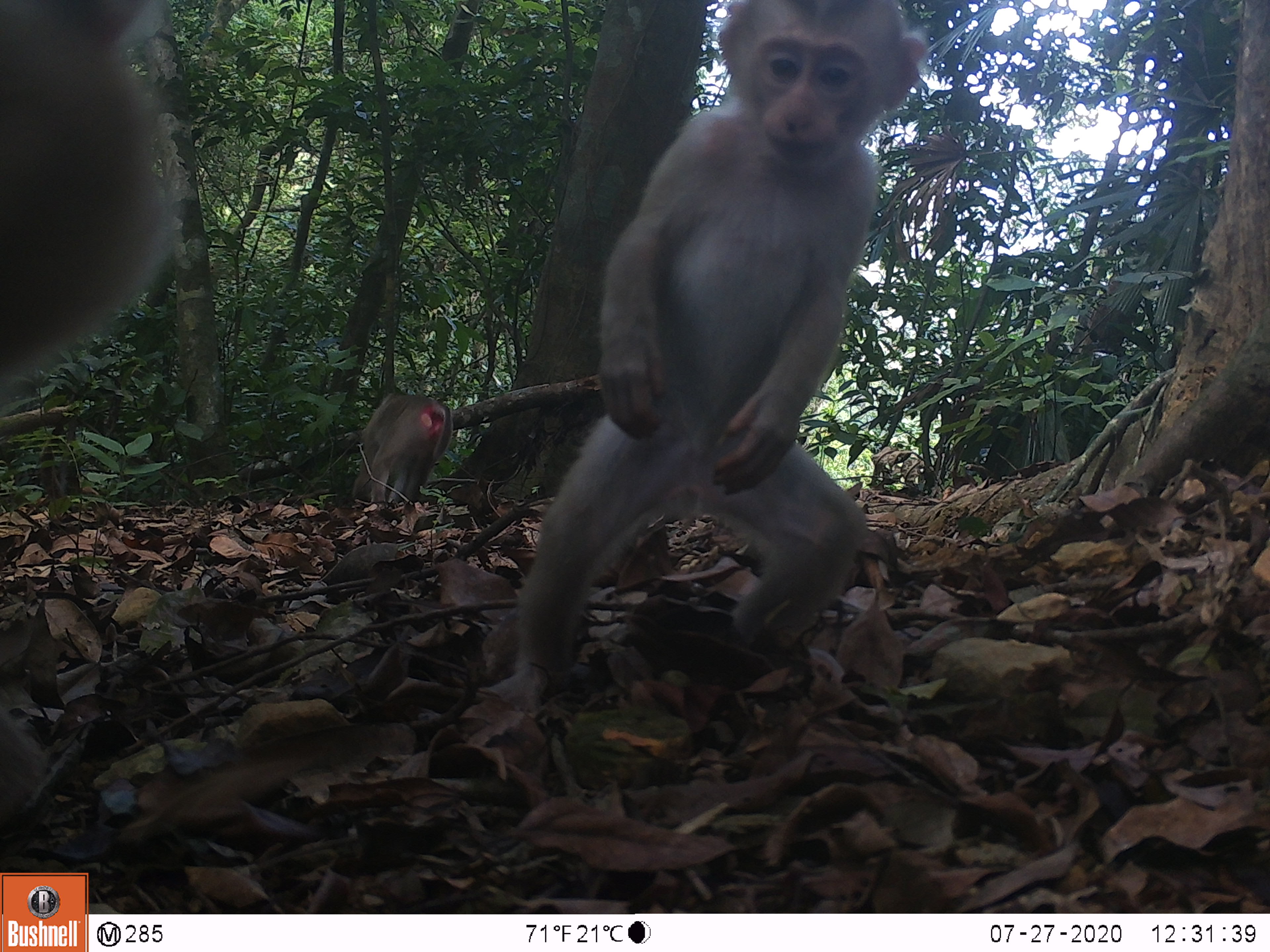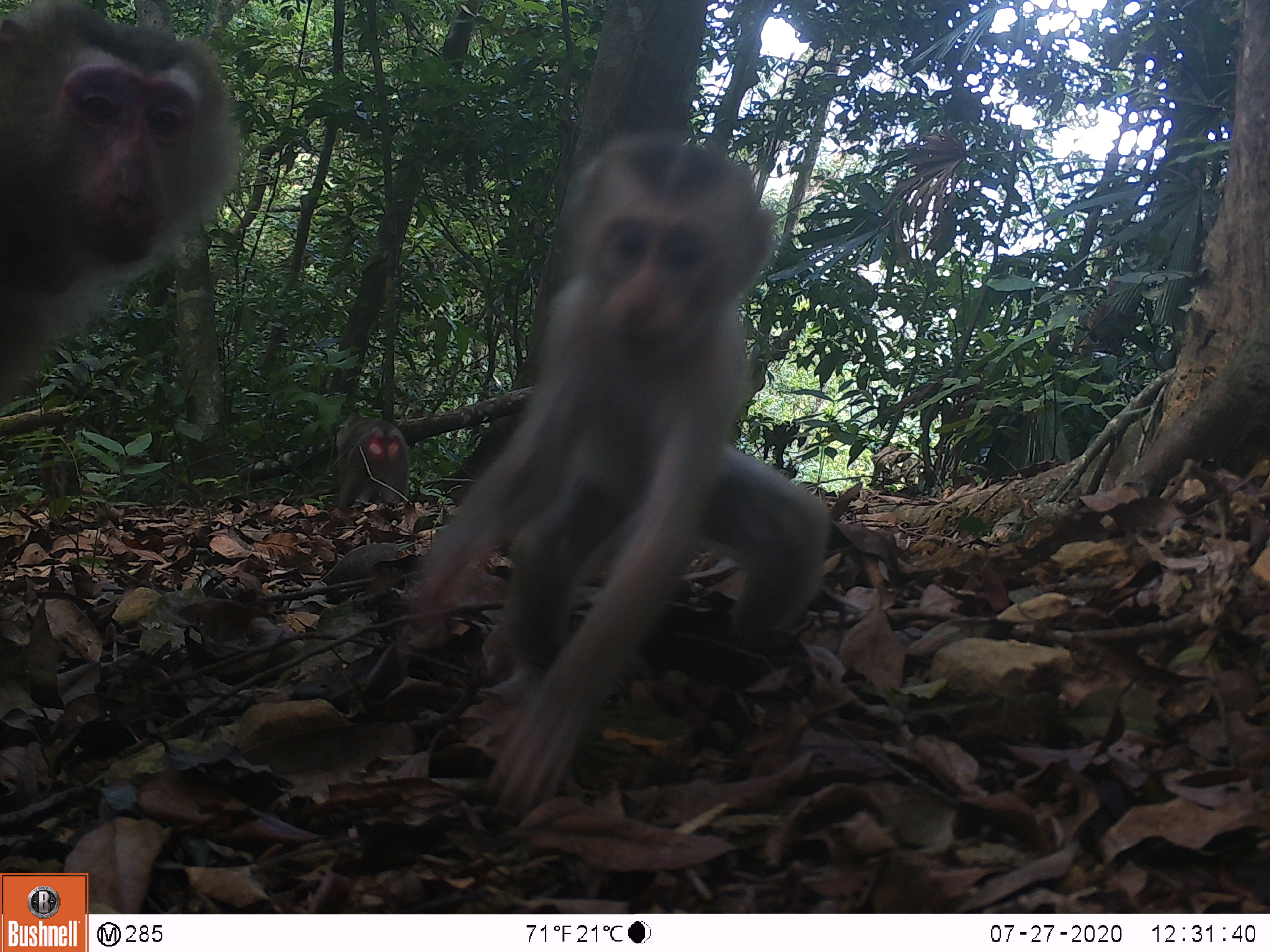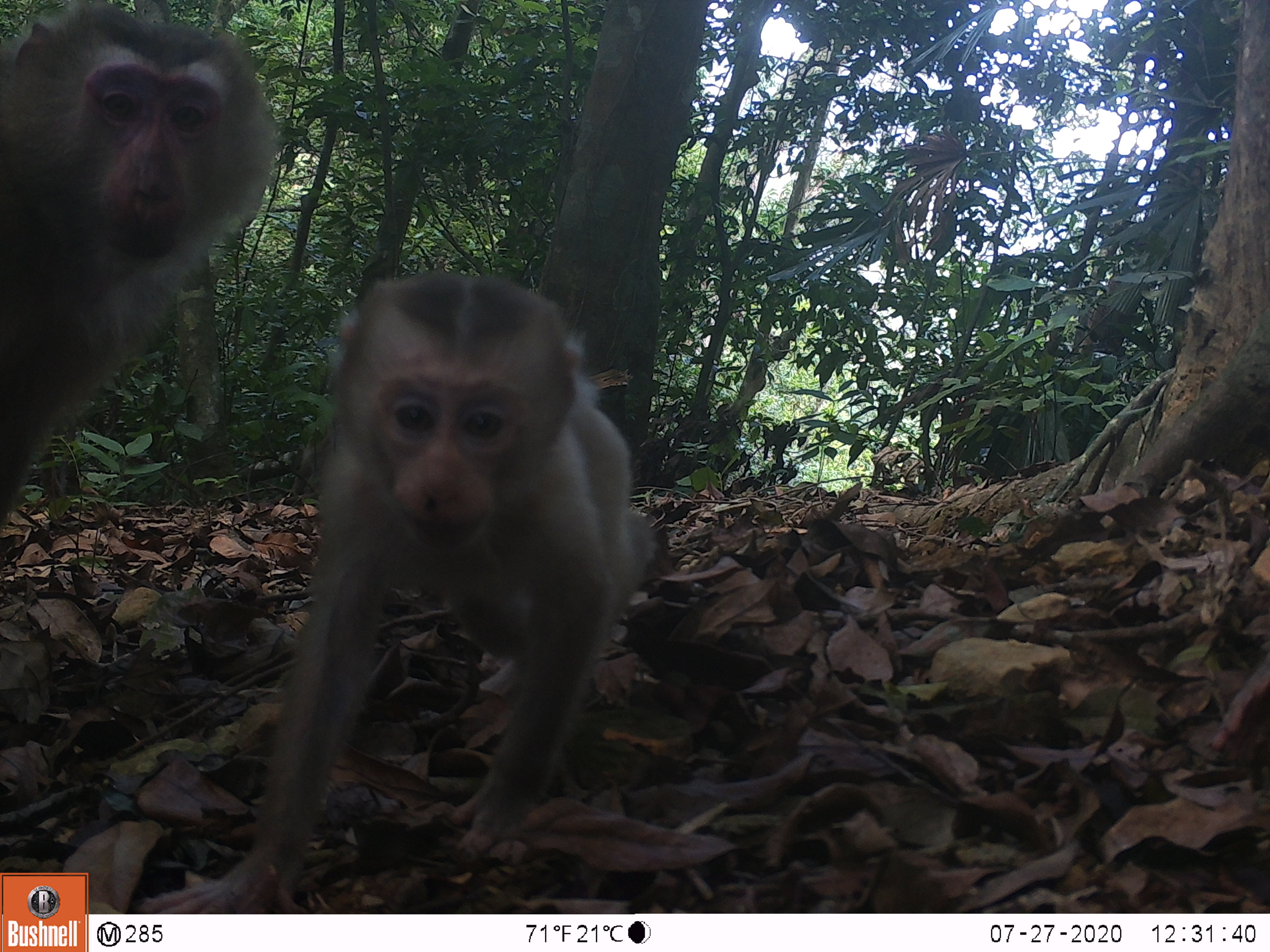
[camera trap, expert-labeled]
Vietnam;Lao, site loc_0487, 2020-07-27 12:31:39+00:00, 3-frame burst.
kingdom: Animalia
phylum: Chordata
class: Mammalia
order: Primates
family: Cercopithecidae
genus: Macaca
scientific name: Macaca nemestrina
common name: pig-tailed macaque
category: pig tailed macaque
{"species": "pig tailed macaque (pig-tailed macaque) (Macaca nemestrina)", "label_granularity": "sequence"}